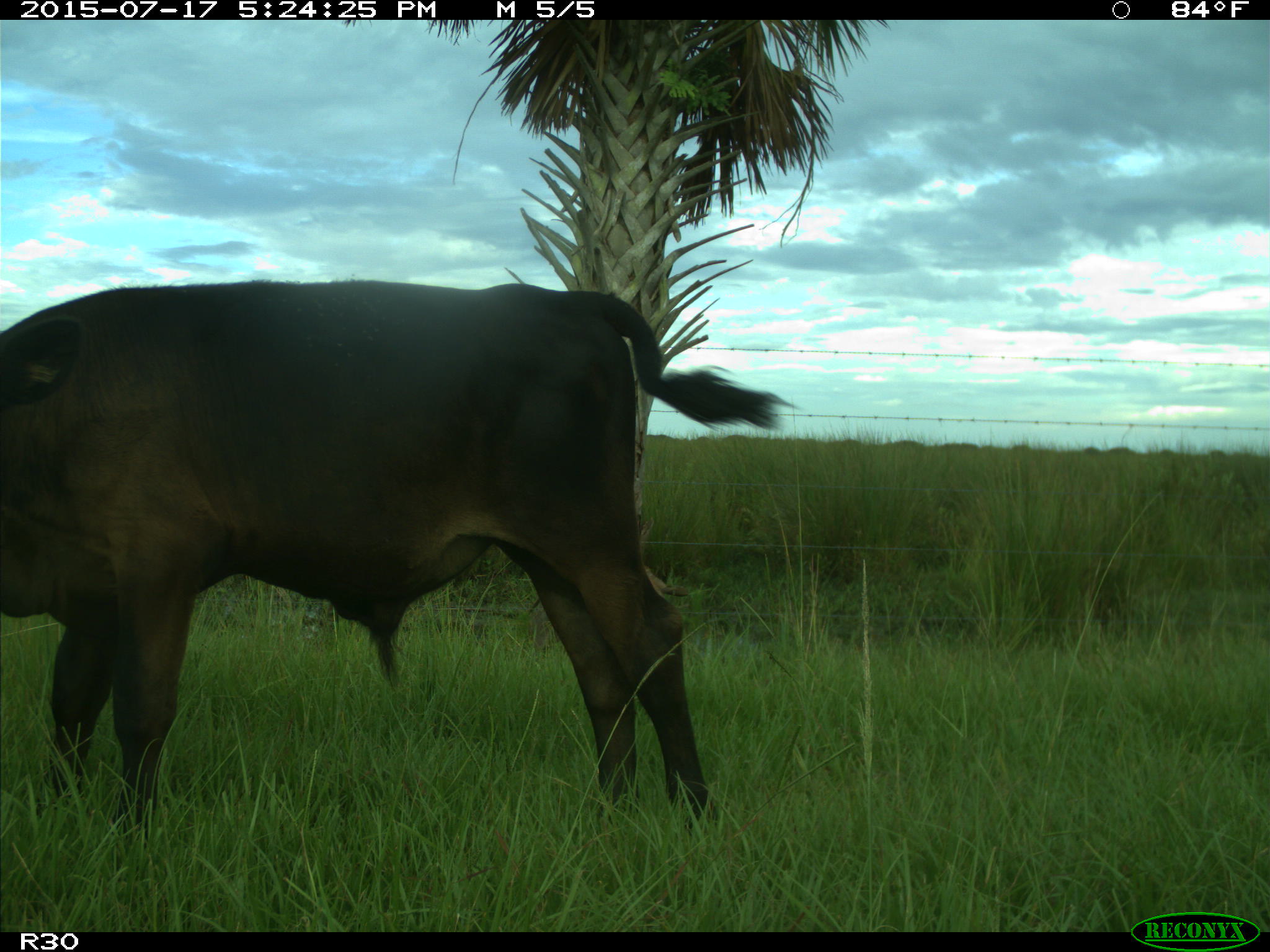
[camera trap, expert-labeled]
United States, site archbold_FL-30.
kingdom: Animalia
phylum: Chordata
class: Mammalia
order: Artiodactyla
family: Bovidae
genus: Bos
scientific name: Bos taurus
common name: domestic cow